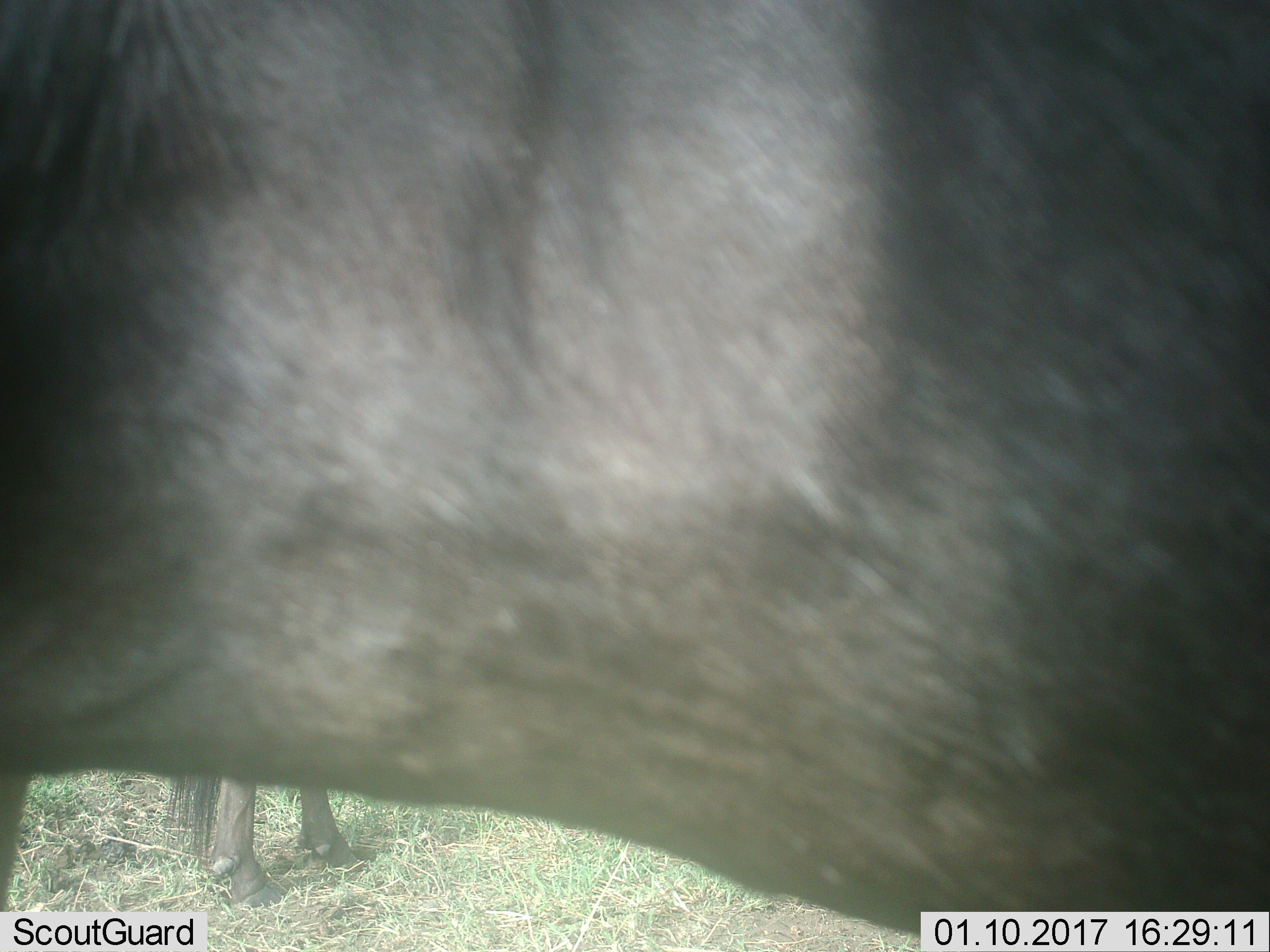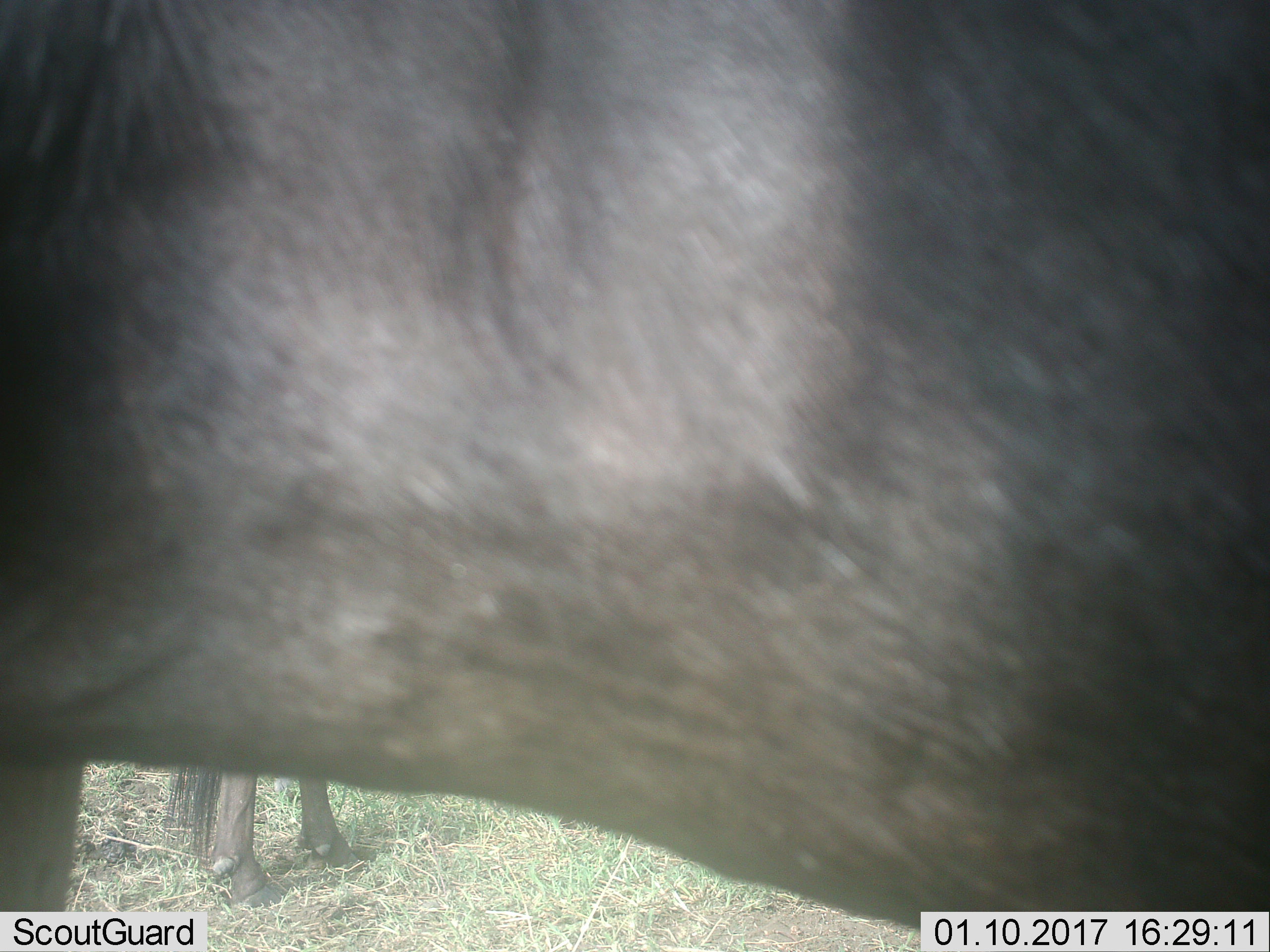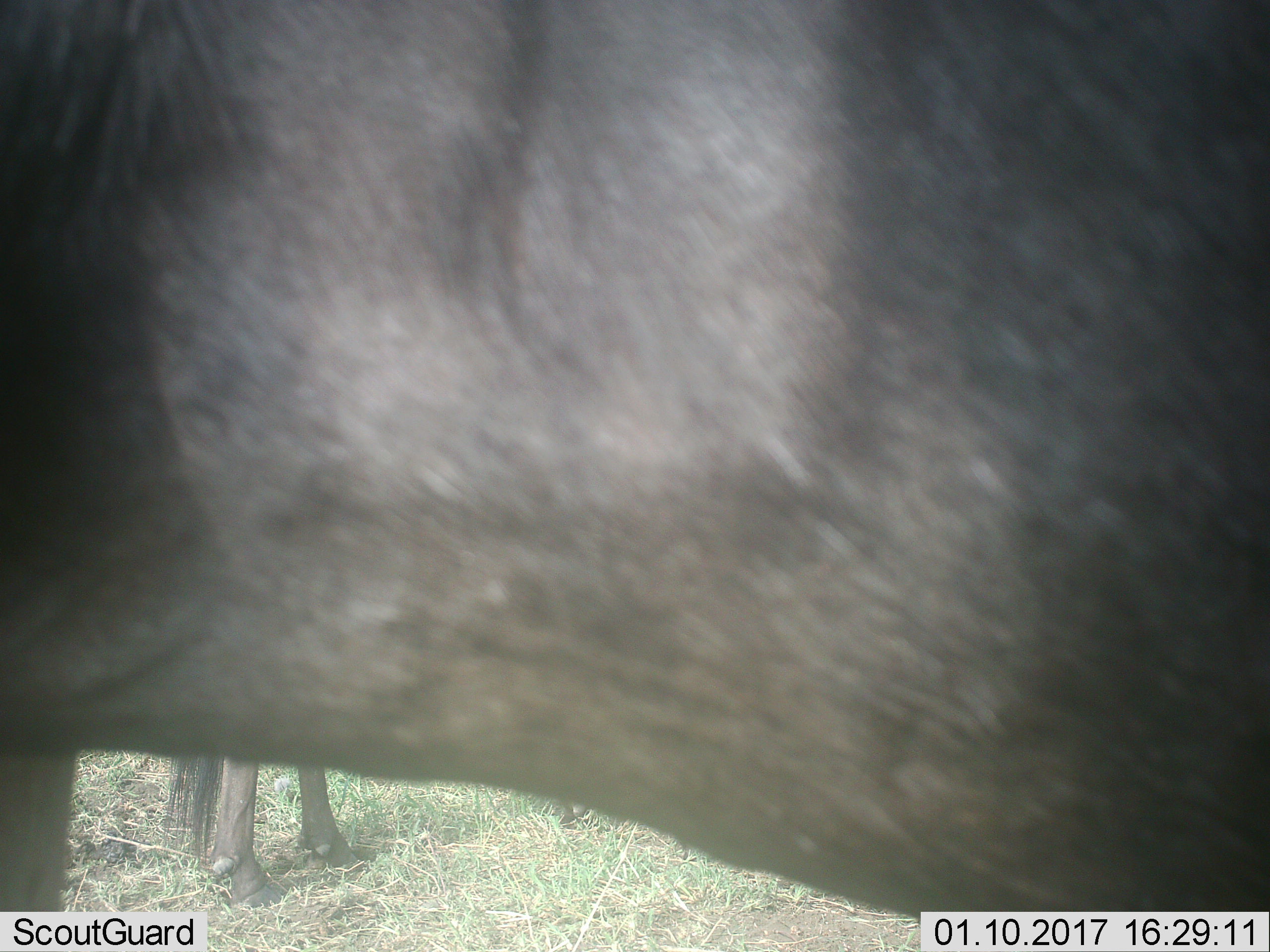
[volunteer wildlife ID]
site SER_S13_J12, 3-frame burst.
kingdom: Animalia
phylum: Chordata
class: Mammalia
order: Artiodactyla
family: Bovidae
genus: Connochaetes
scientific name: Connochaetes taurinus taurinus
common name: blue wildebeest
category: wildebeestblue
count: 2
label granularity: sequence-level